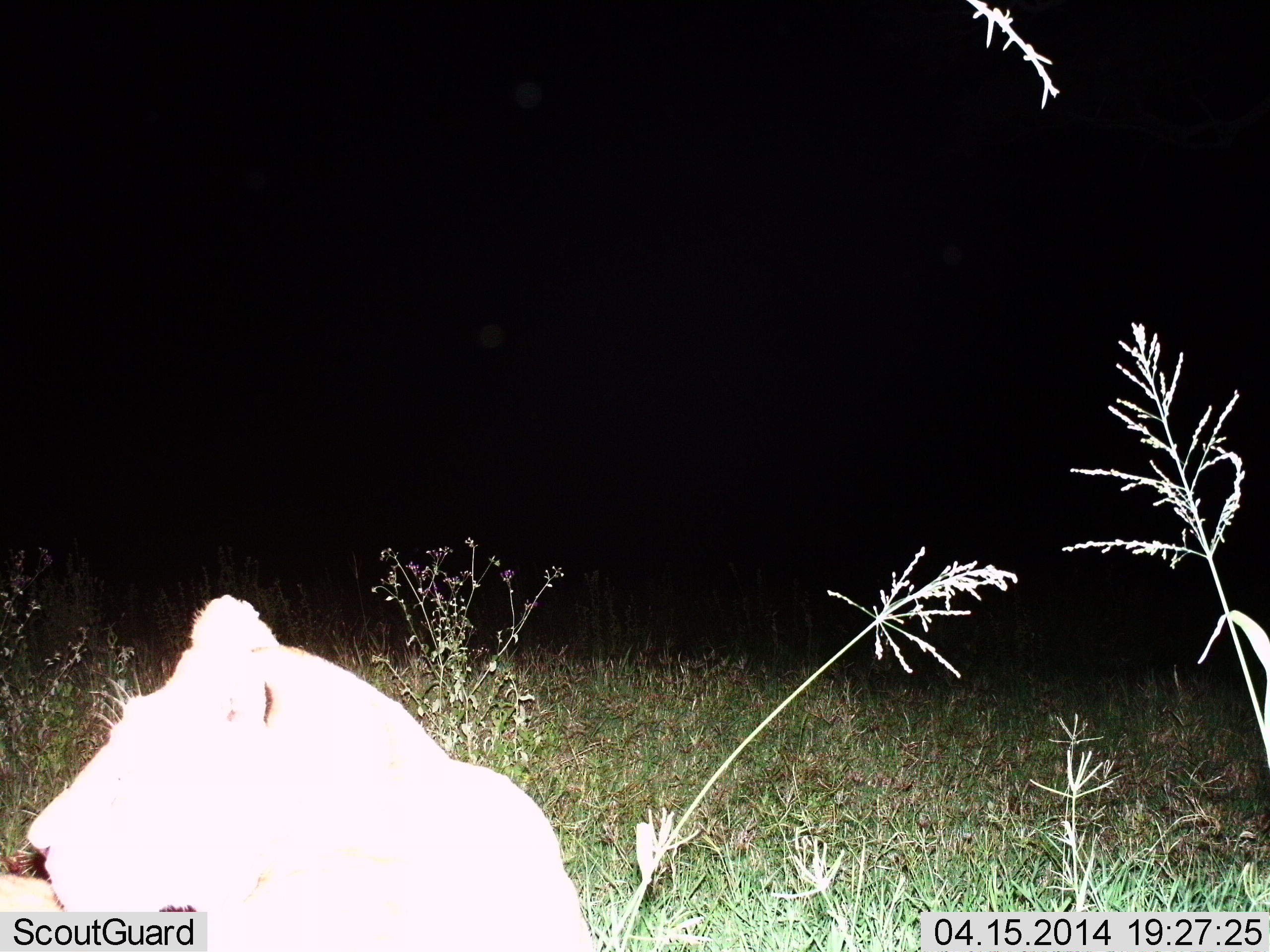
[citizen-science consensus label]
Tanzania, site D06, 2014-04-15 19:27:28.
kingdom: Animalia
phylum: Chordata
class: Mammalia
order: Carnivora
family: Felidae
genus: Panthera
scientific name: Panthera leo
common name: lion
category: lionfemale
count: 1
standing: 14%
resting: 87%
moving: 1%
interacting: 0%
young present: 0%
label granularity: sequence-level